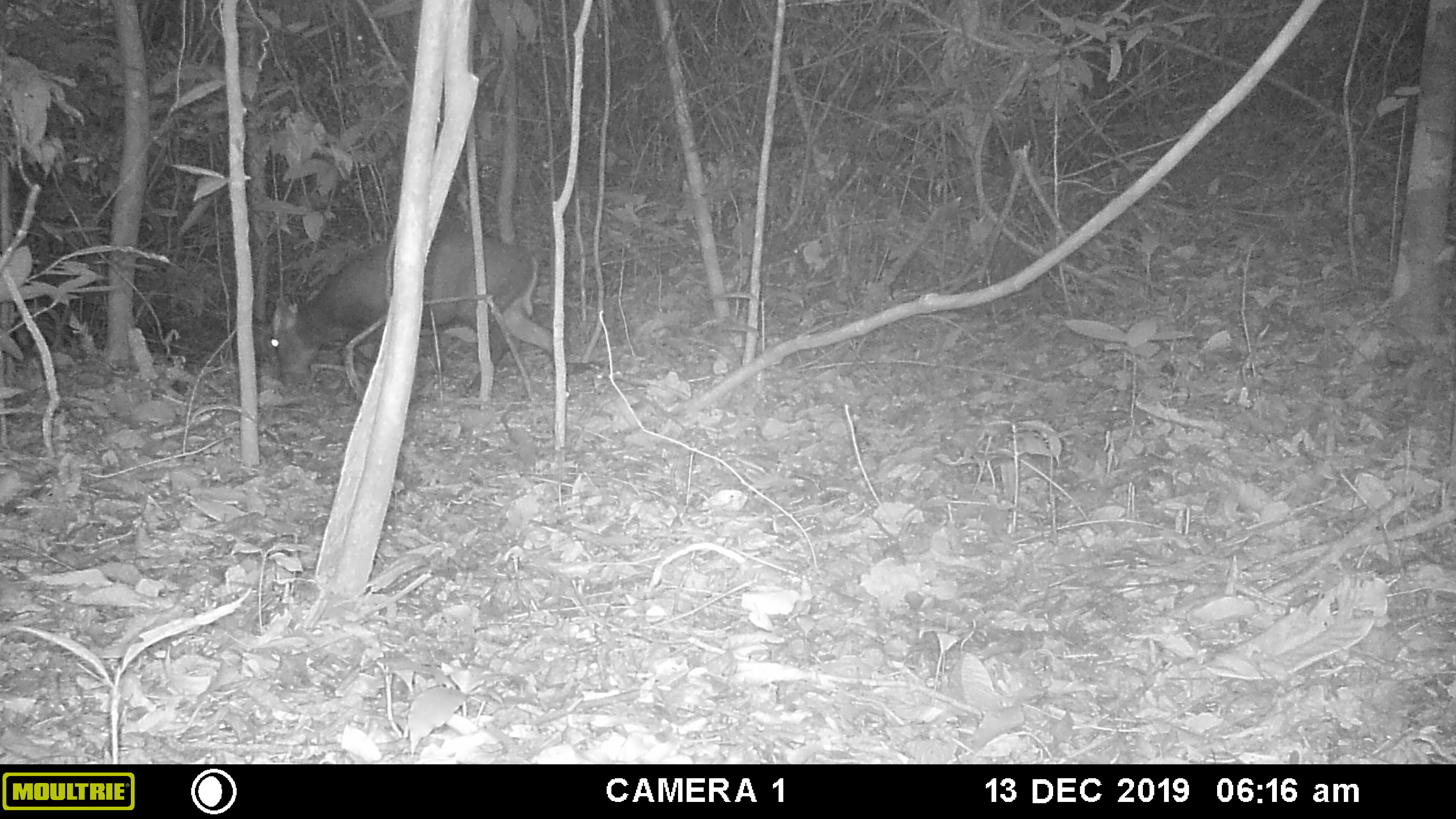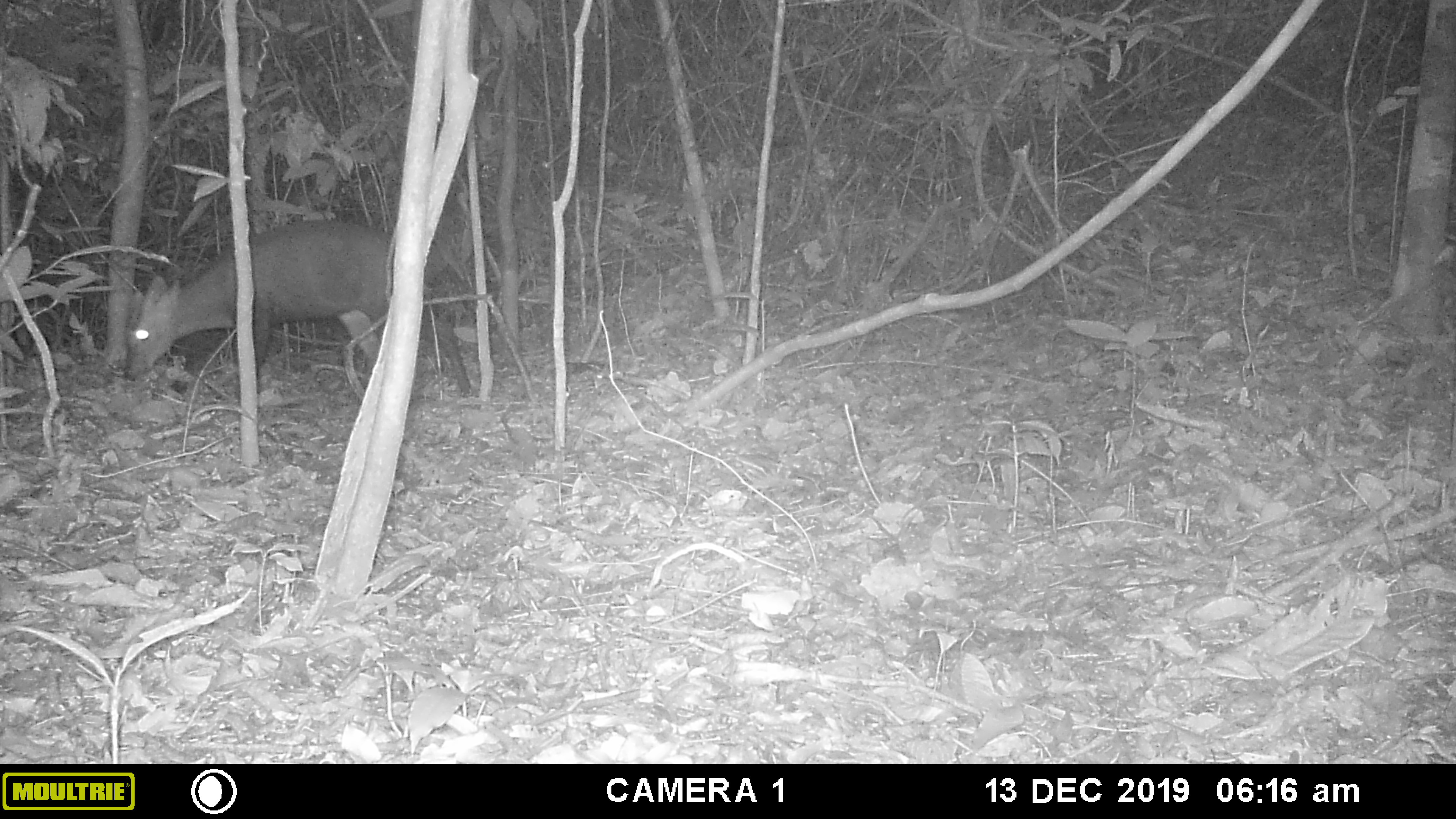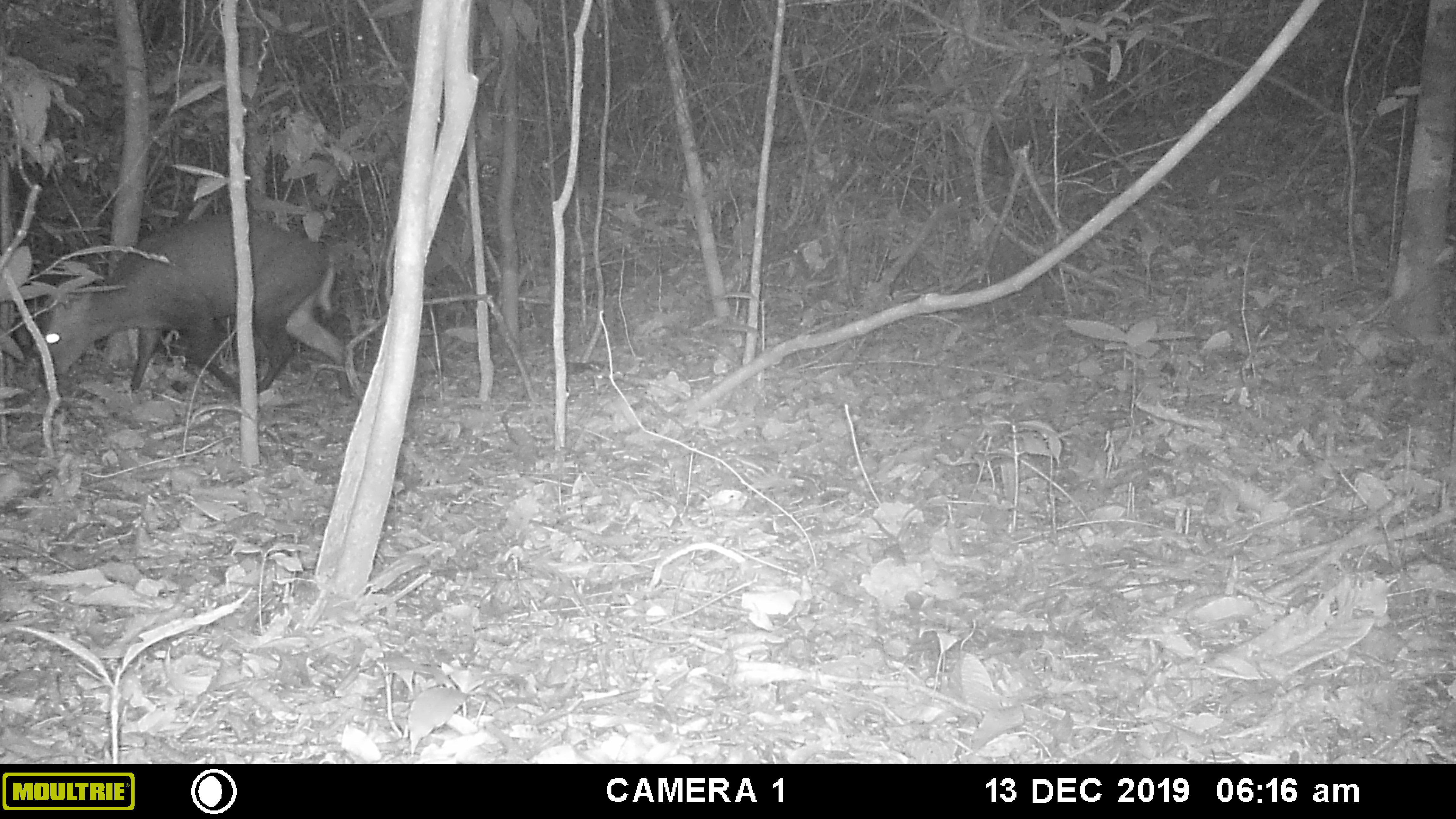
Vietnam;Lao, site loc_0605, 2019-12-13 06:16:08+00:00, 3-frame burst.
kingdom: Animalia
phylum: Chordata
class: Mammalia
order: Artiodactyla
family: Cervidae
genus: Muntiacus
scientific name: Muntiacus rooseveltorum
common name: roosevelt's muntjac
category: roosevelts muntjac group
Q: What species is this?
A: Roosevelts muntjac group (roosevelt's muntjac) (Muntiacus rooseveltorum).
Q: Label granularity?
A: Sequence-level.